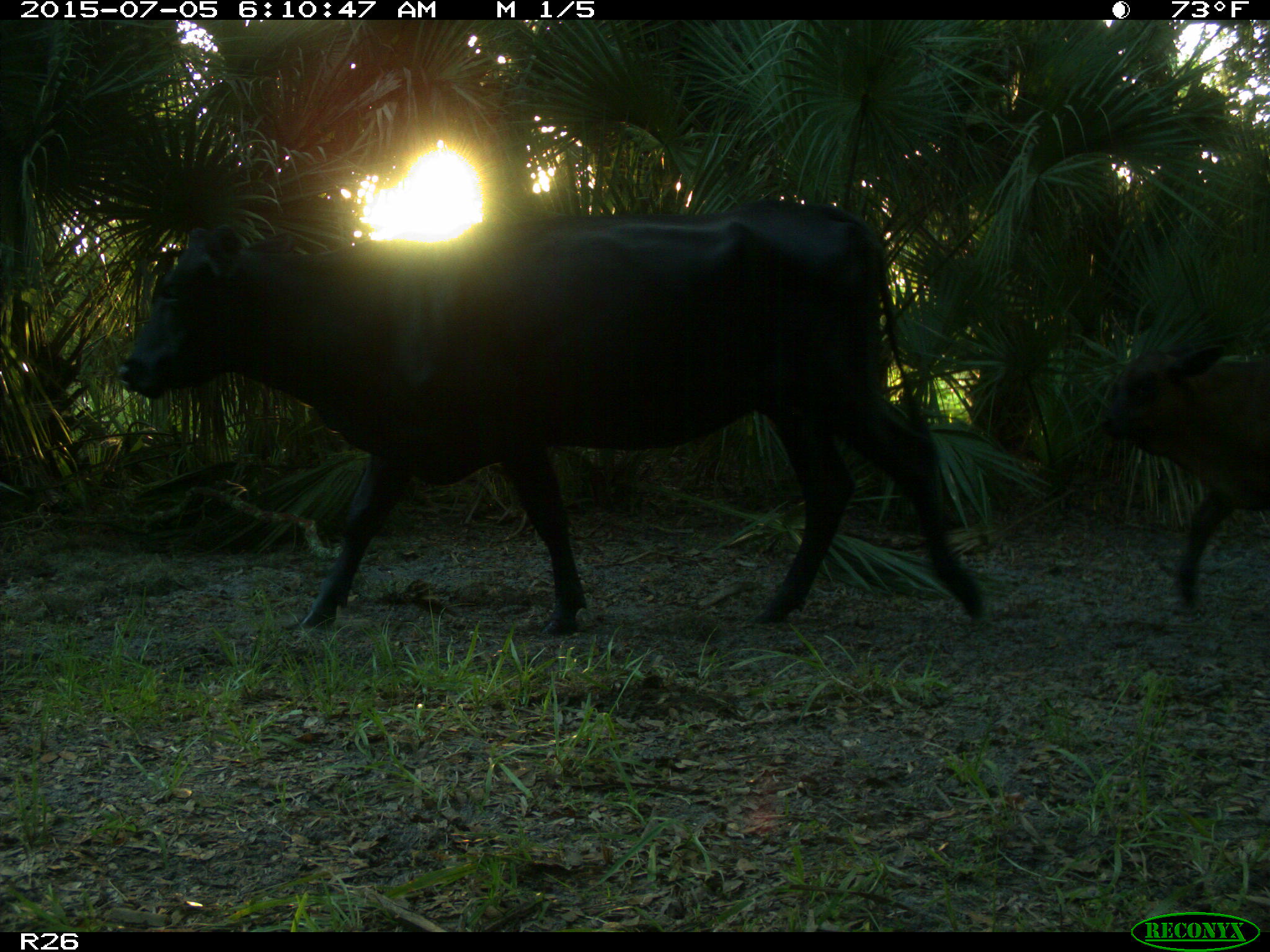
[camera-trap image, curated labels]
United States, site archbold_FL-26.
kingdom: Animalia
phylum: Chordata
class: Mammalia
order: Artiodactyla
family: Bovidae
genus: Bos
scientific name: Bos taurus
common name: domestic cow